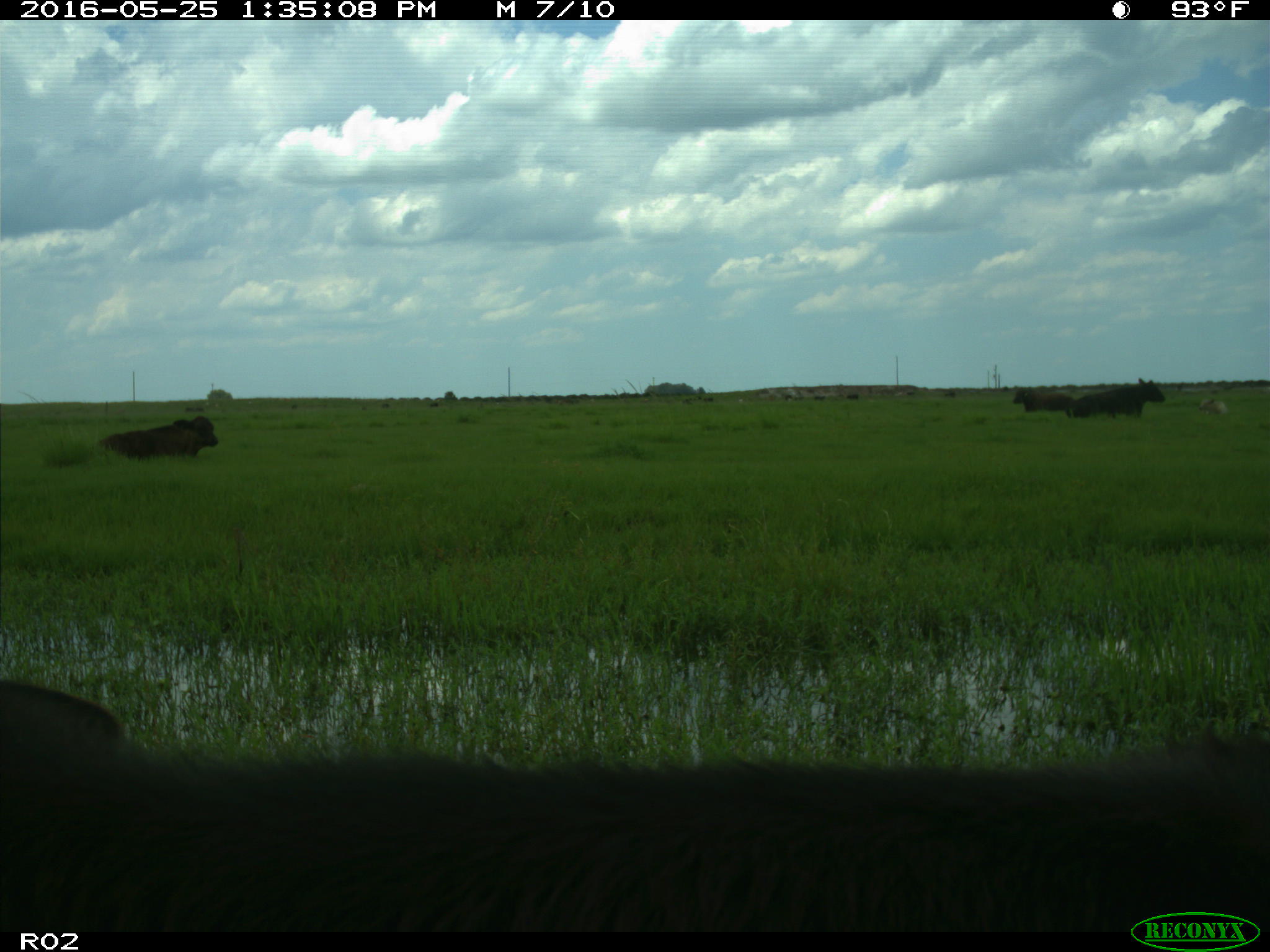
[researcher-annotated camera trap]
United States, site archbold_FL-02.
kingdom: Animalia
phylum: Chordata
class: Mammalia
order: Artiodactyla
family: Bovidae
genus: Bos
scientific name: Bos taurus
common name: domestic cow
Bos taurus (domestic cow).